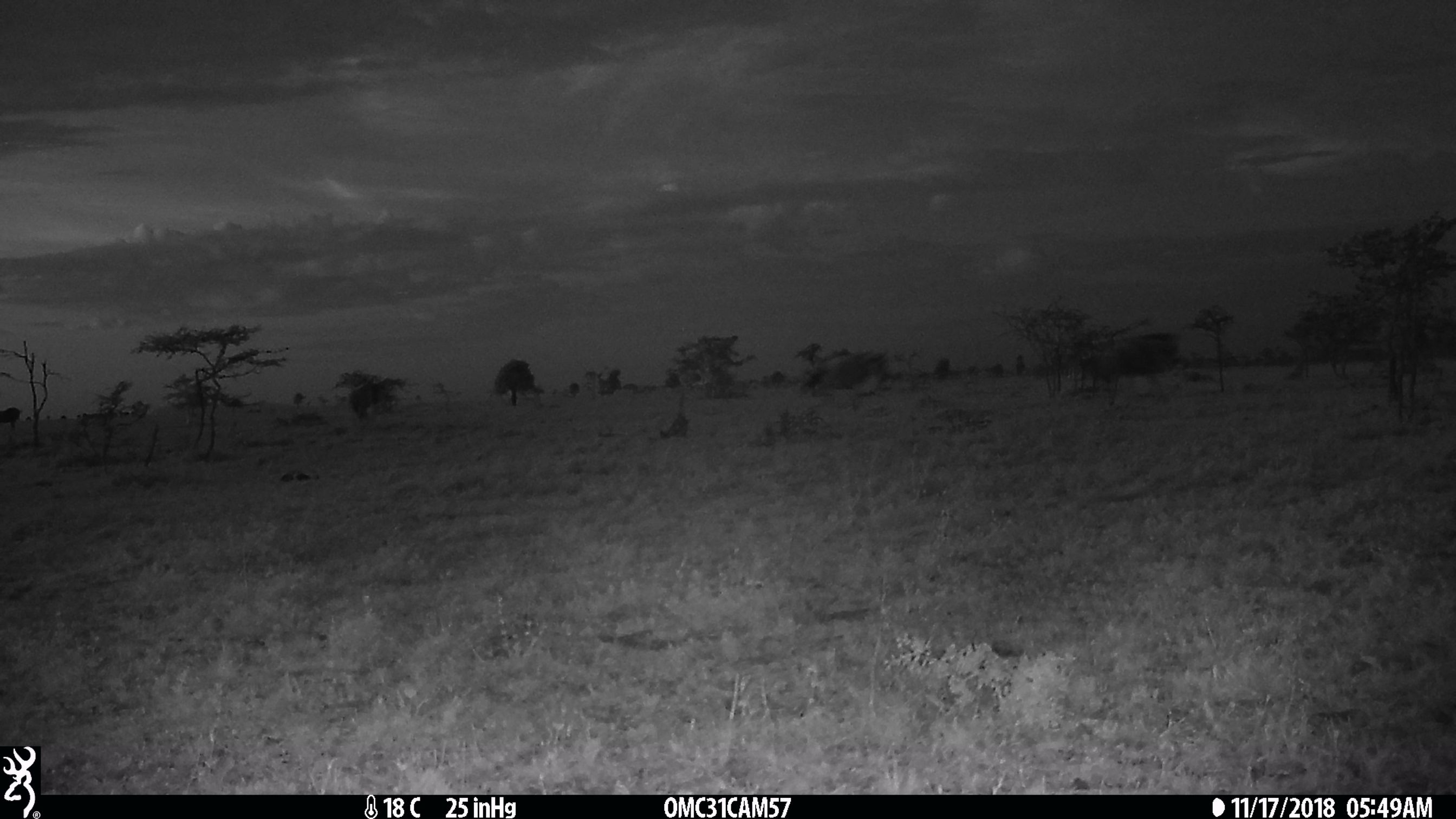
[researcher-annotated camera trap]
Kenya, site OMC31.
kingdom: Animalia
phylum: Chordata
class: Mammalia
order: Artiodactyla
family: Bovidae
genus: Connochaetes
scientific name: Connochaetes taurinus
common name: blue wildebeest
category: wildebeest